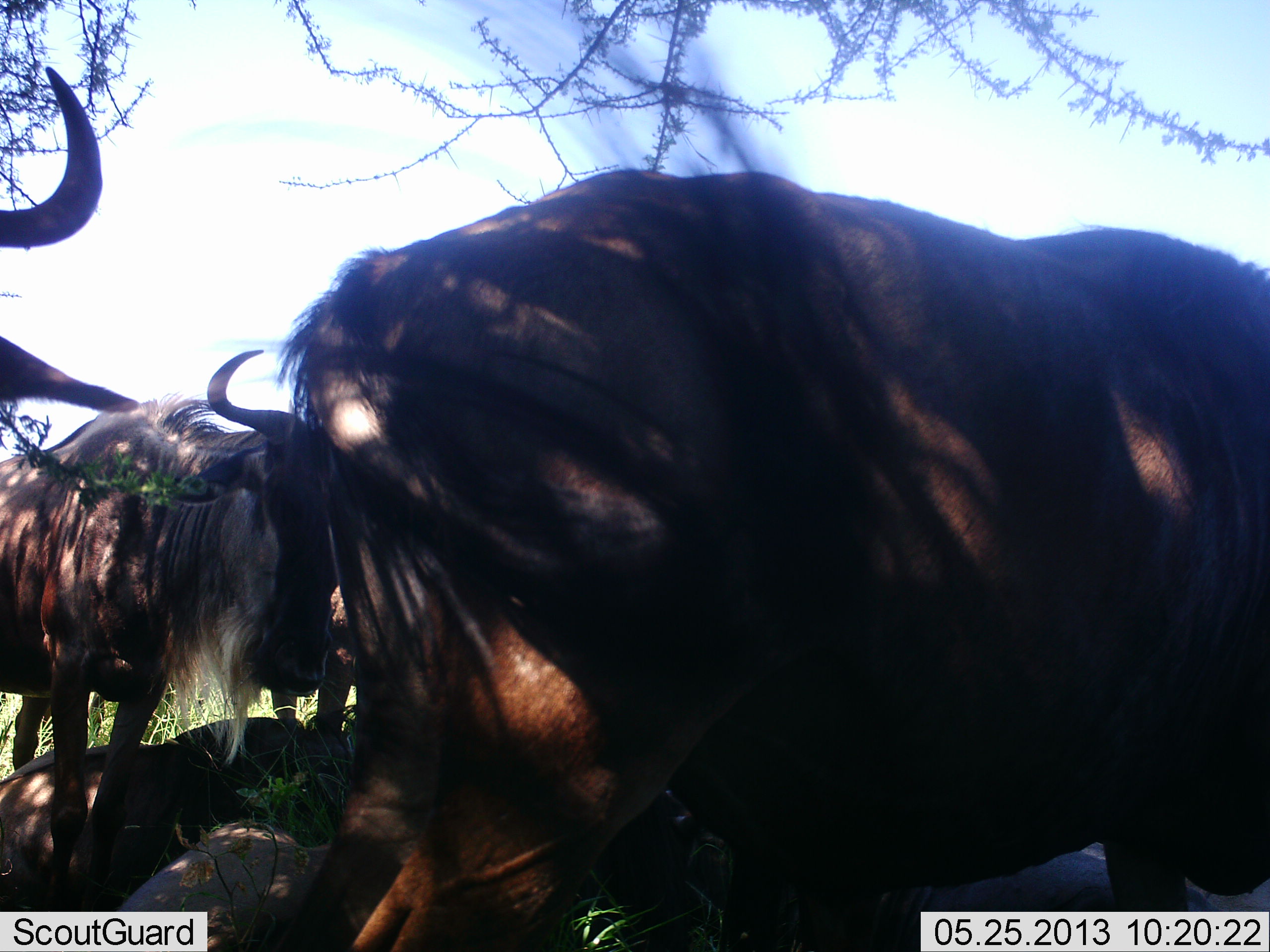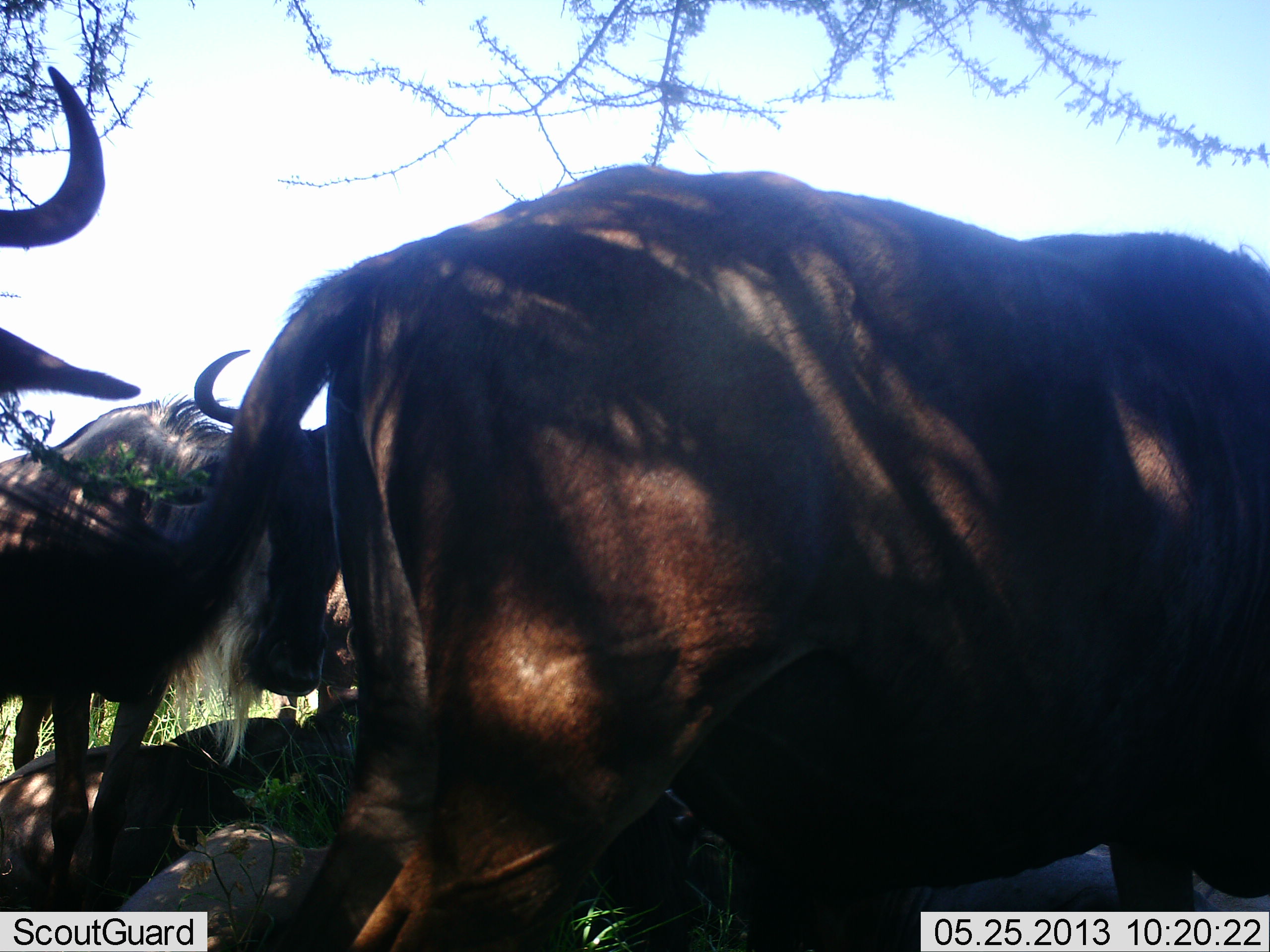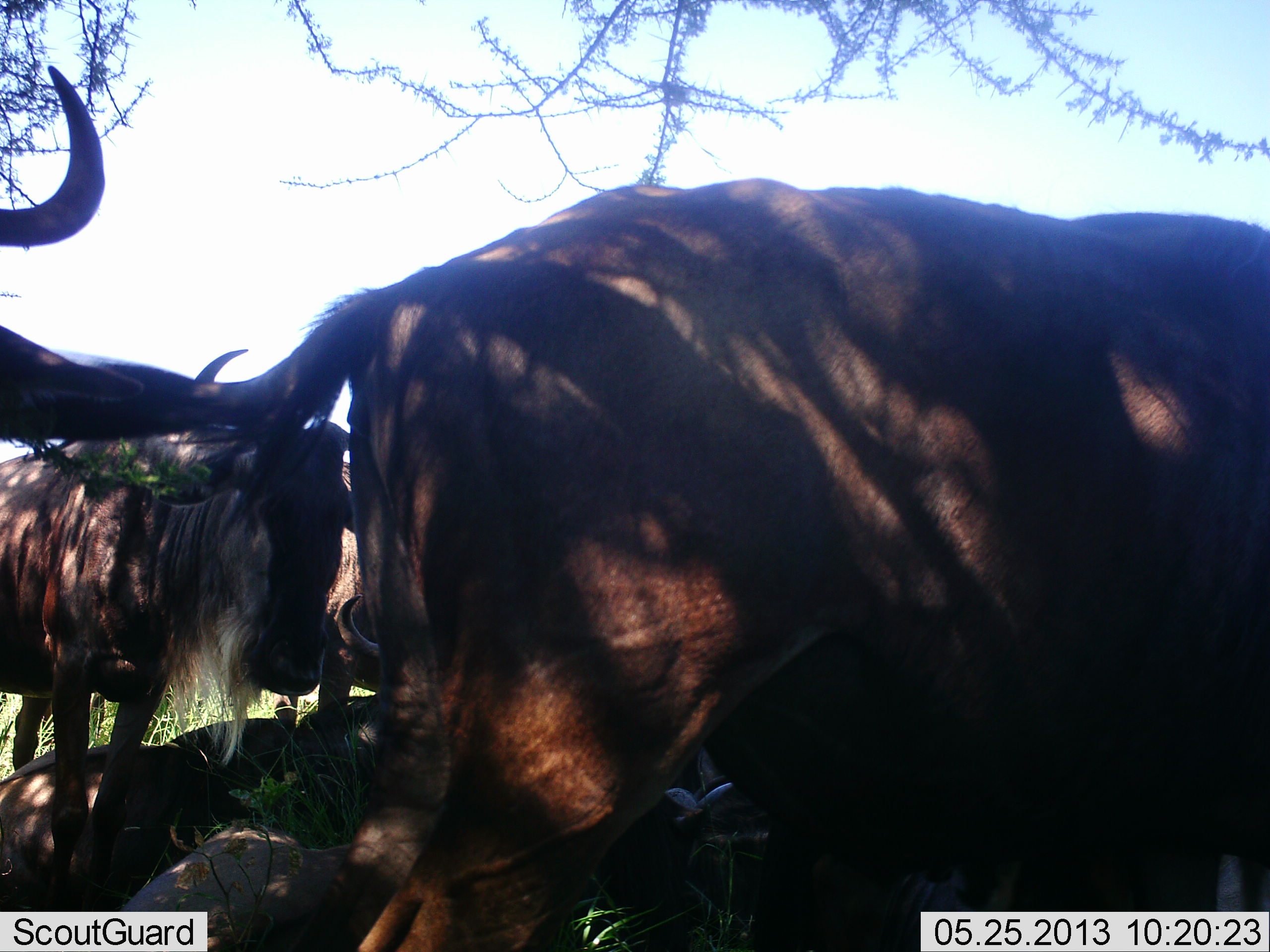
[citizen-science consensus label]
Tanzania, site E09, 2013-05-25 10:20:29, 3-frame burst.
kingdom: Animalia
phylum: Chordata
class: Mammalia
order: Artiodactyla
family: Bovidae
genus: Connochaetes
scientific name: Connochaetes taurinus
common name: blue wildebeest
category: wildebeest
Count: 4.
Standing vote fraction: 75%.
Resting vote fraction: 50%.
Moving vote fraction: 9%.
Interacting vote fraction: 6%.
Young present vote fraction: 0%.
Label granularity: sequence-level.